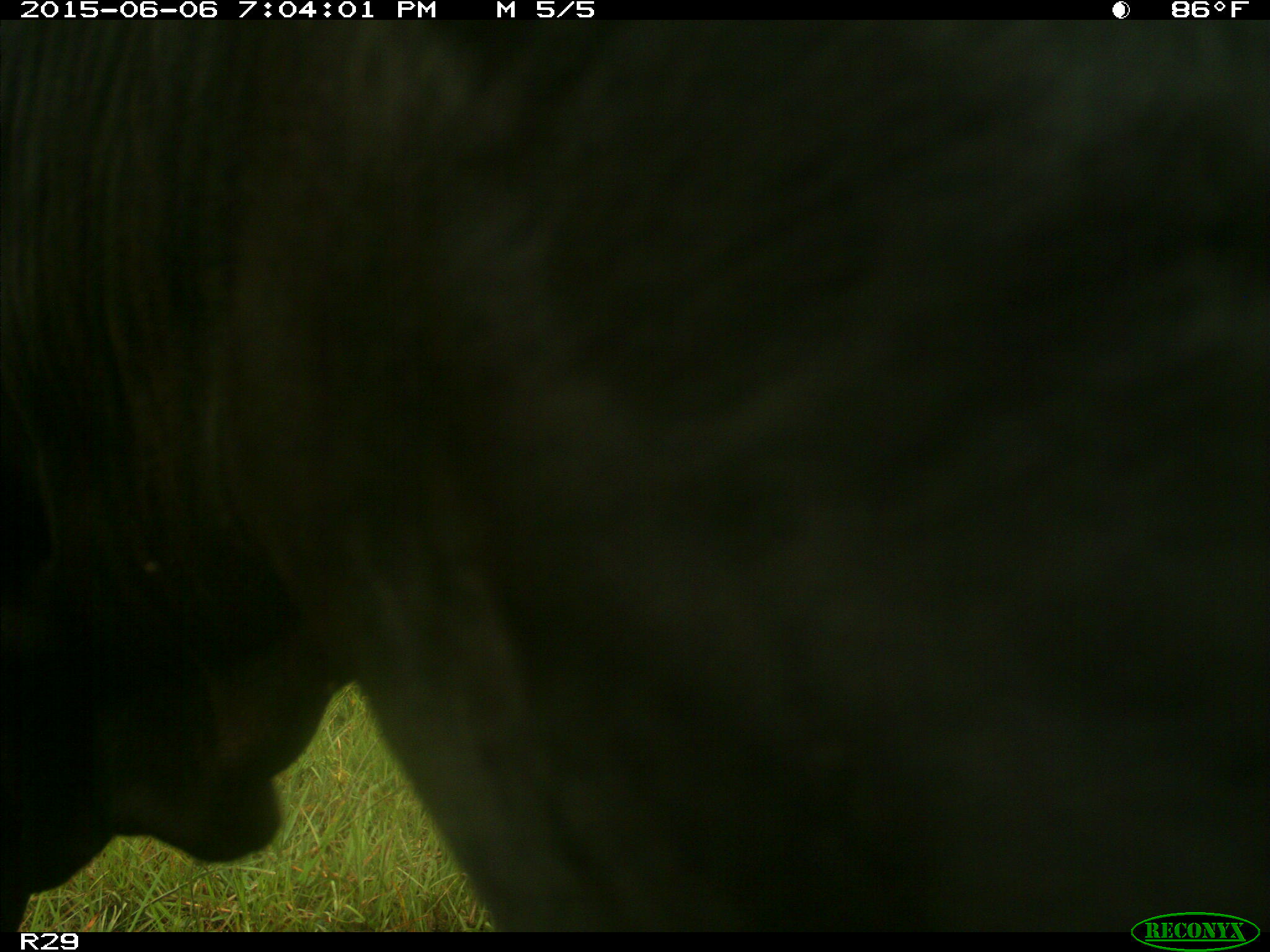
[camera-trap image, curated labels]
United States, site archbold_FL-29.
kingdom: Animalia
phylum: Chordata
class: Mammalia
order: Artiodactyla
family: Bovidae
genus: Bos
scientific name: Bos taurus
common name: domestic cow